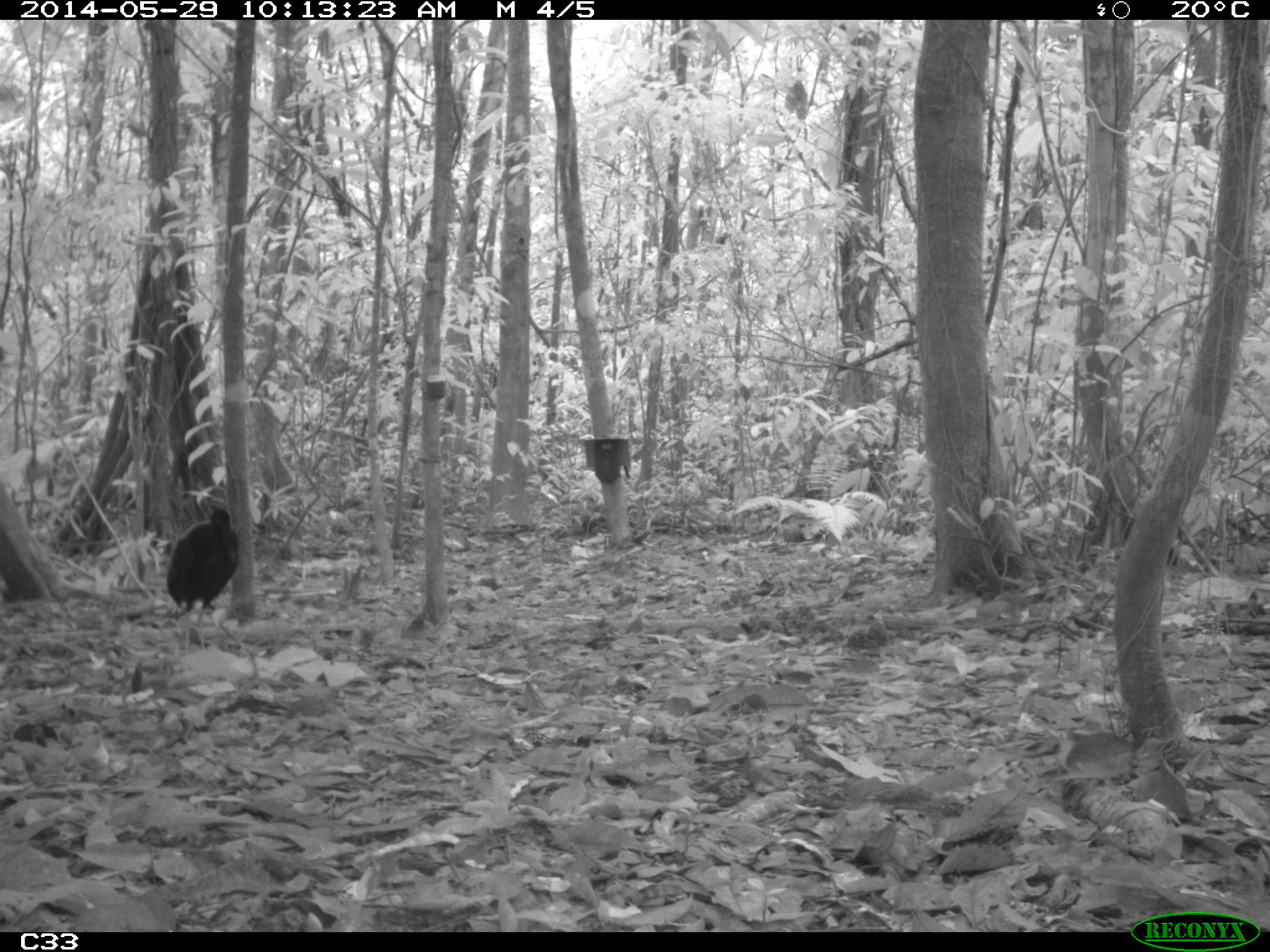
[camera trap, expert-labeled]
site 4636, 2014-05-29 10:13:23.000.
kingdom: Animalia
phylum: Chordata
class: Aves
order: Gruiformes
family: Psophiidae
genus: Psophia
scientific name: Psophia crepitans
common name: gray-winged trumpeter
Psophia crepitans (gray-winged trumpeter), count 5, age adult.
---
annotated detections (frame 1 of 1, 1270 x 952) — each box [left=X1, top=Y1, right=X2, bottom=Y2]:
psophia crepitans: [left=163, top=507, right=239, bottom=612]